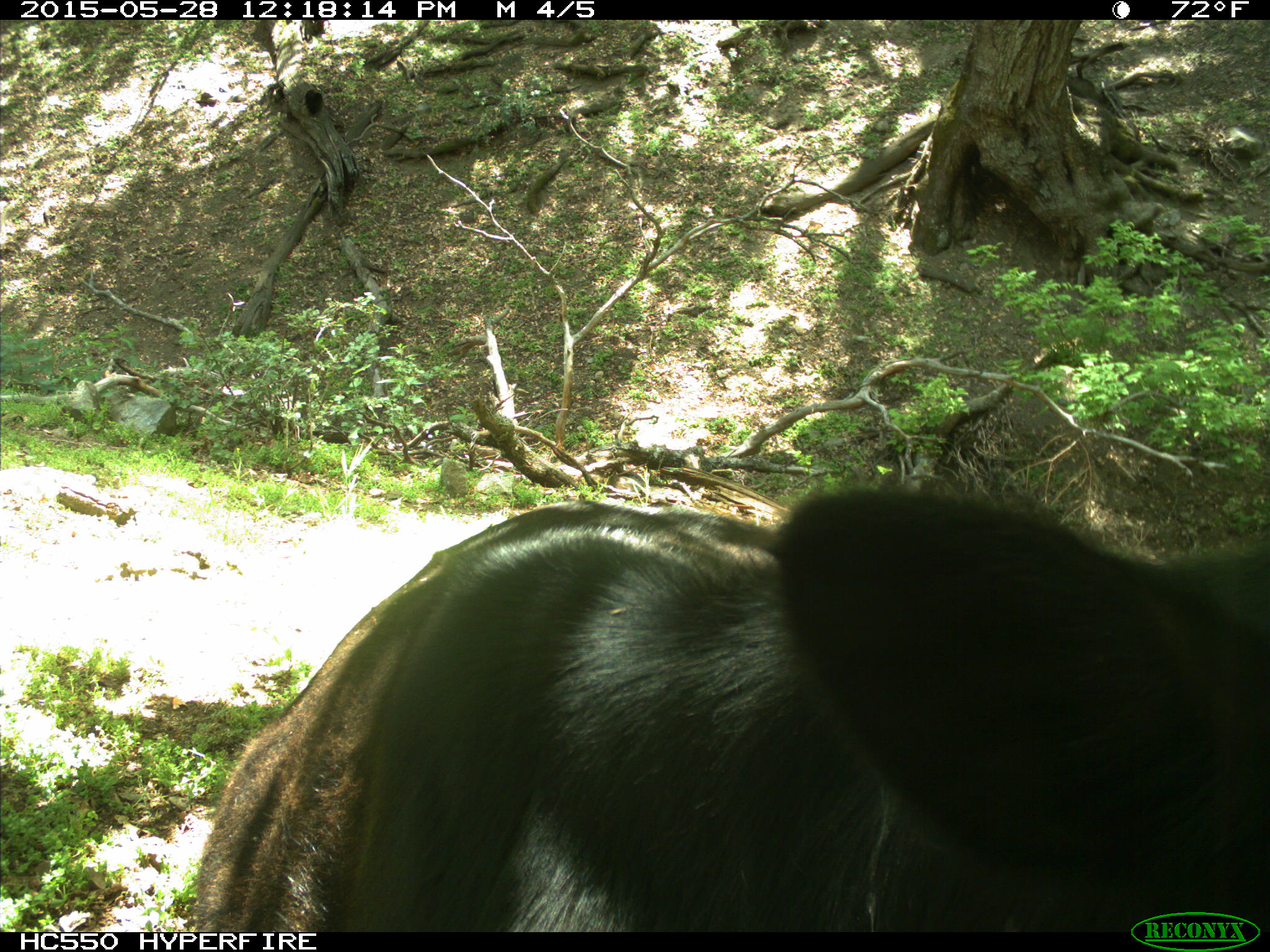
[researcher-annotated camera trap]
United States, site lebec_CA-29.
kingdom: Animalia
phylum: Chordata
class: Mammalia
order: Artiodactyla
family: Bovidae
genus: Bos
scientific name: Bos taurus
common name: domestic cow